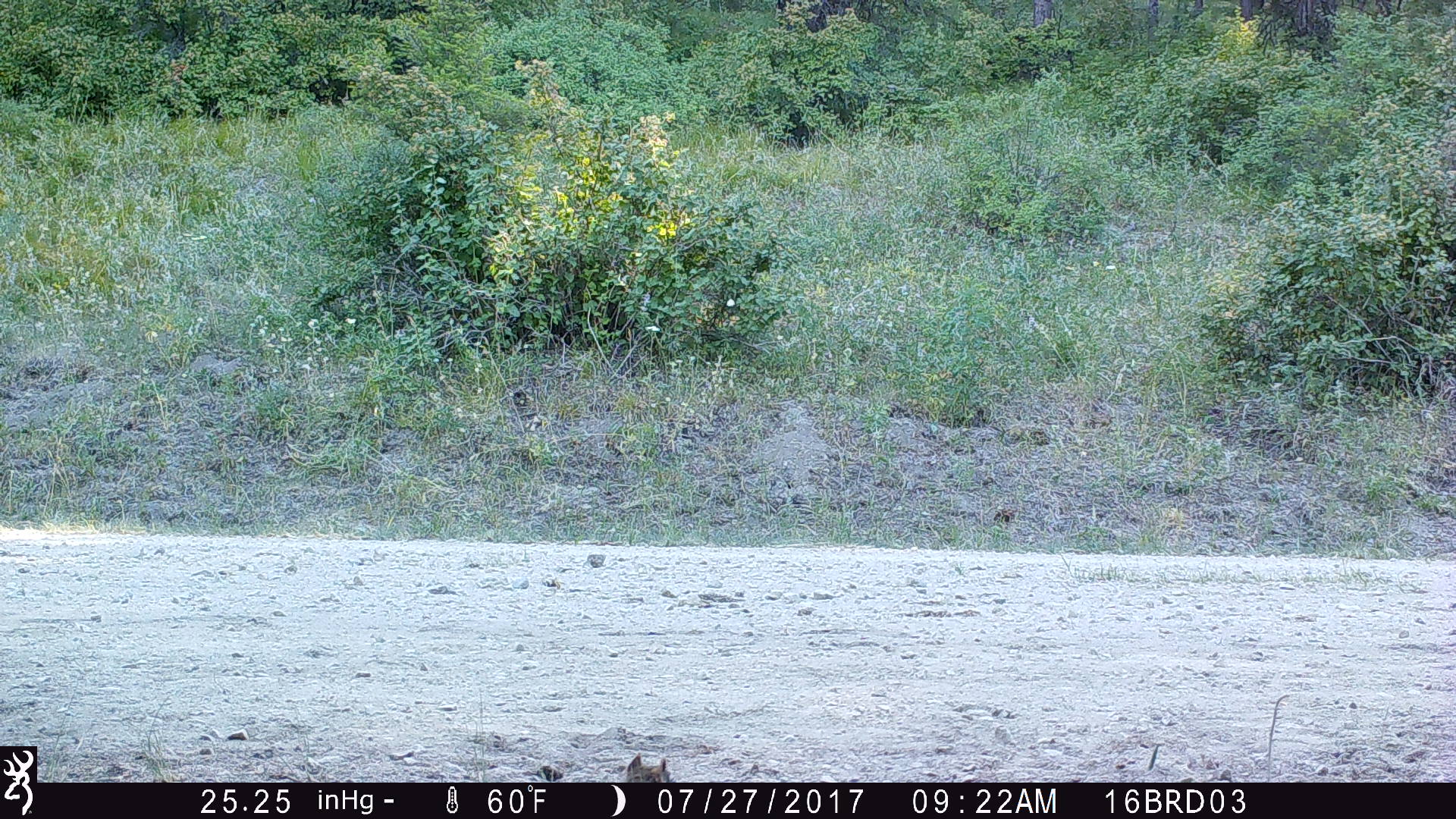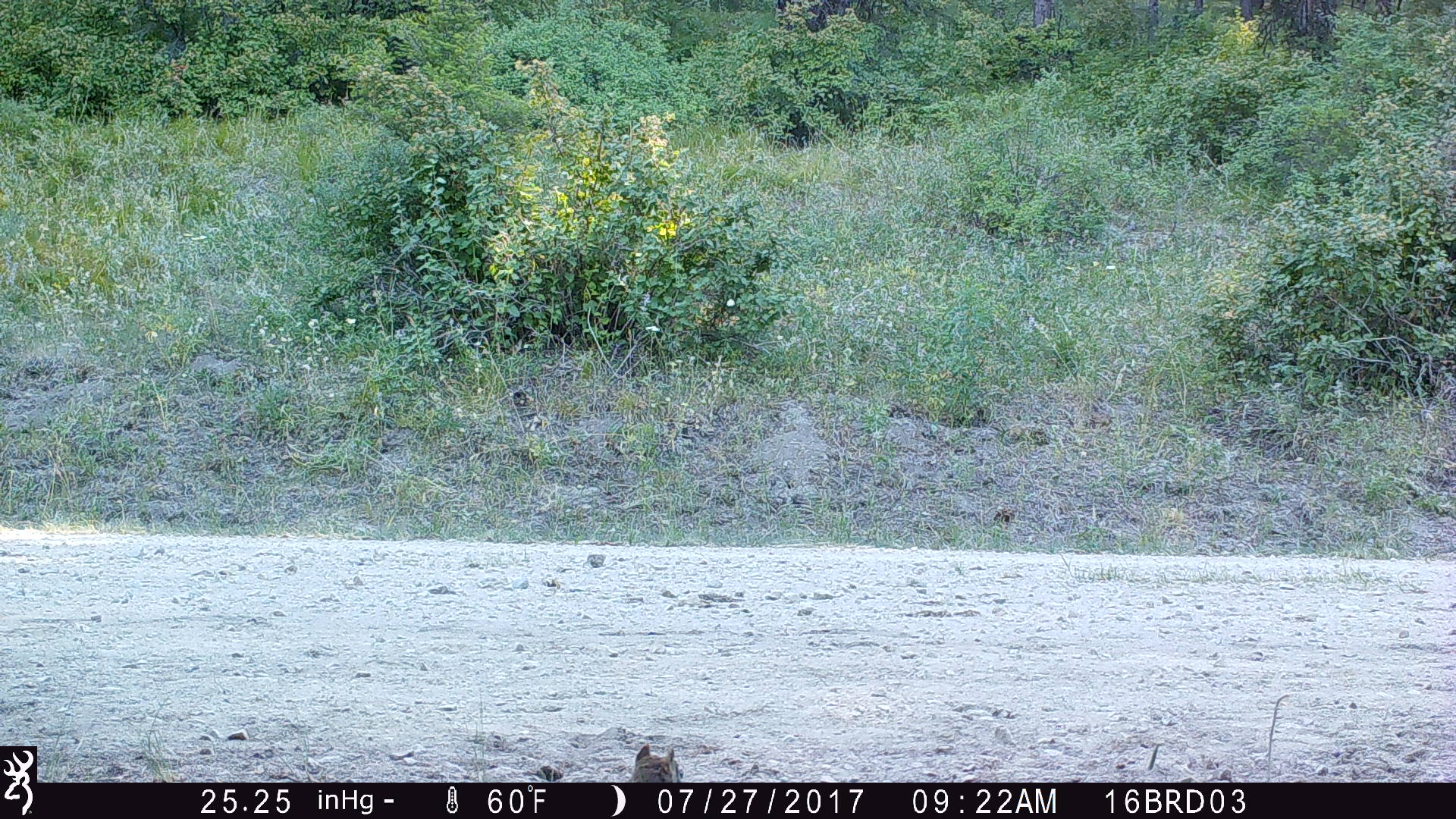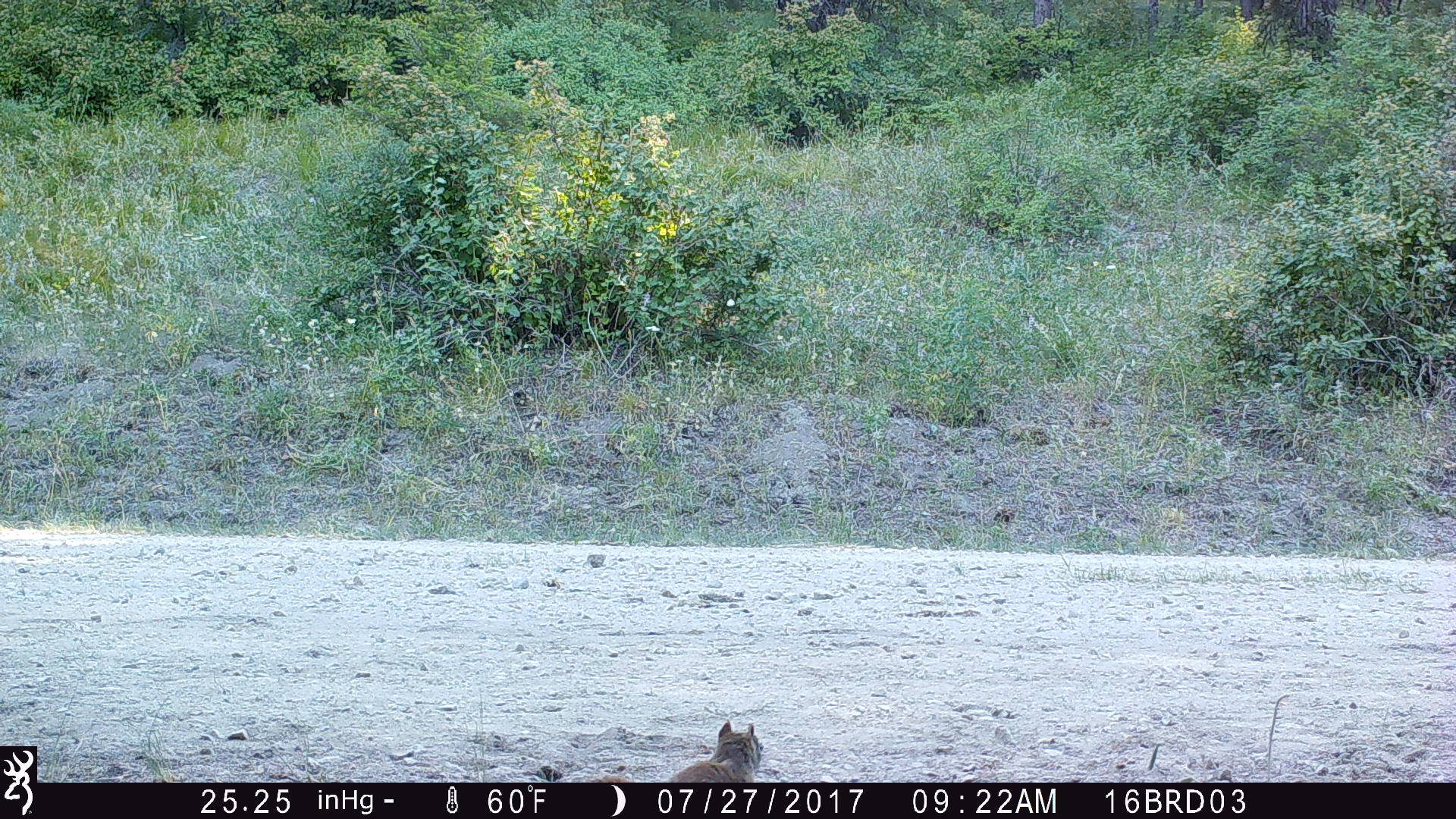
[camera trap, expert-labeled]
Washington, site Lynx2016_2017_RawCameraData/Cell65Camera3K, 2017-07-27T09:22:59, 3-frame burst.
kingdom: Animalia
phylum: Chordata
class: Mammalia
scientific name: Mammalia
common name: small mammal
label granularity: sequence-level